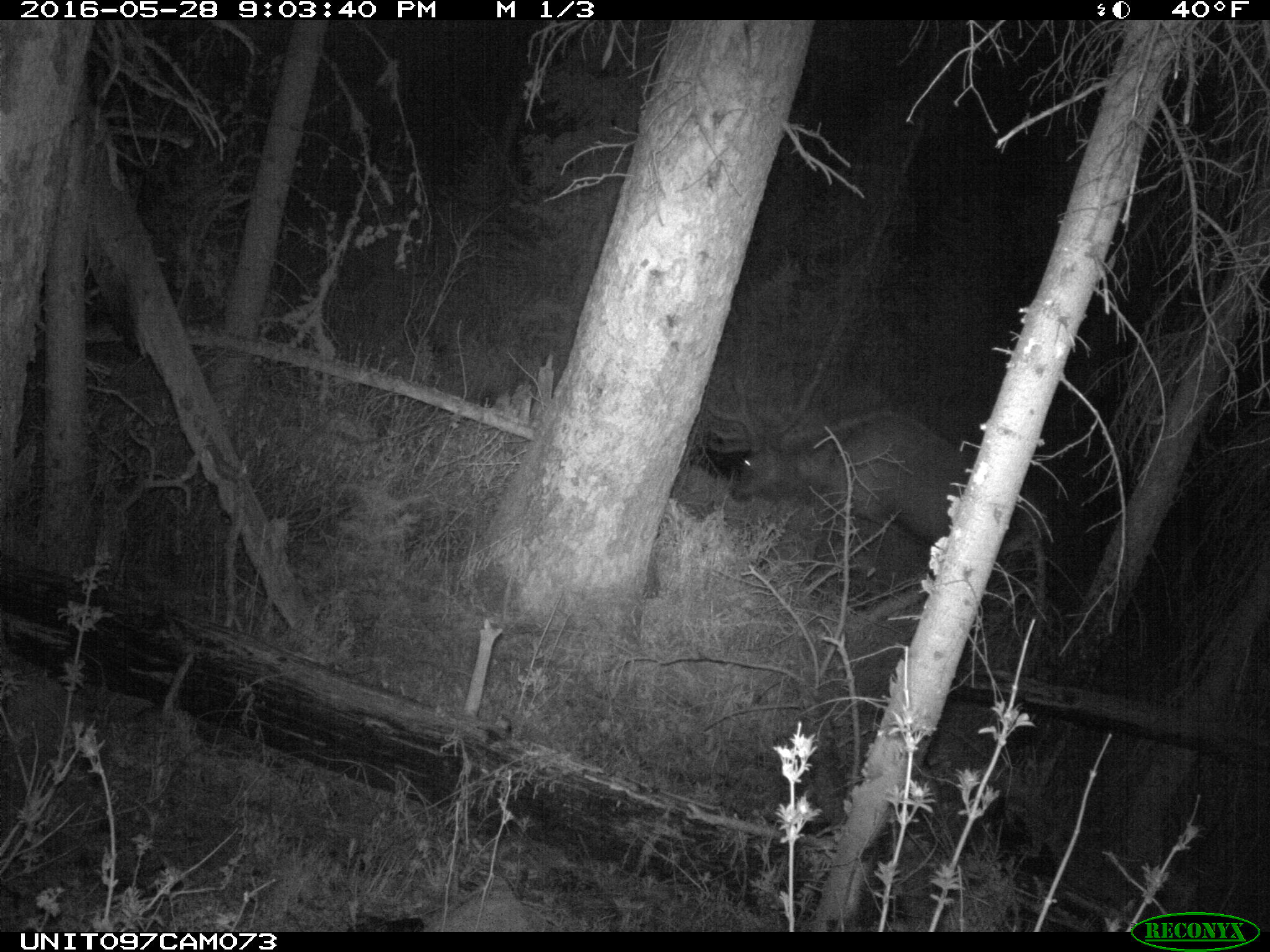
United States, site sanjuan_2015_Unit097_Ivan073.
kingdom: Animalia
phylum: Chordata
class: Mammalia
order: Artiodactyla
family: Cervidae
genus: Cervus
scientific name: Cervus elaphus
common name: red deer